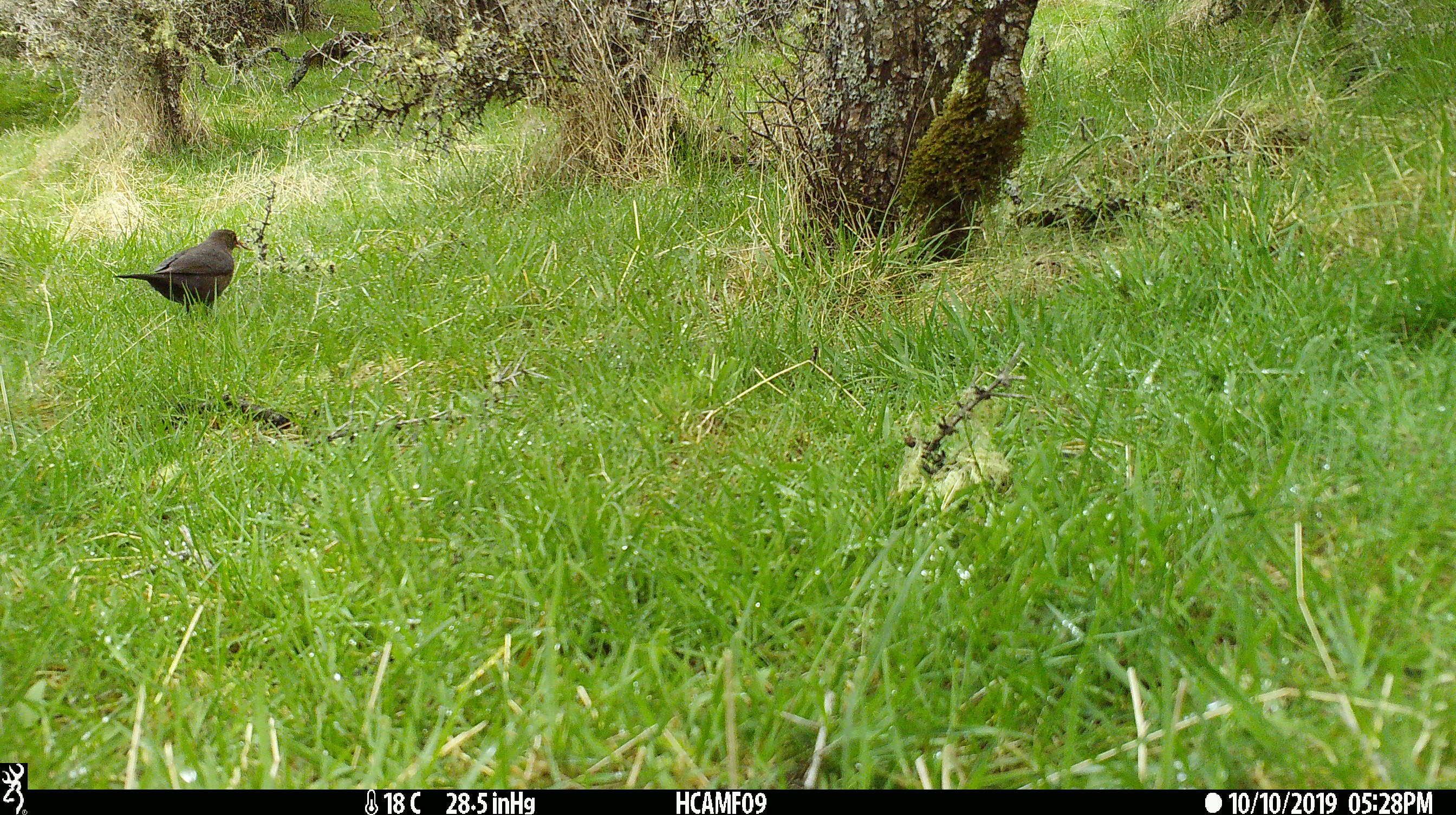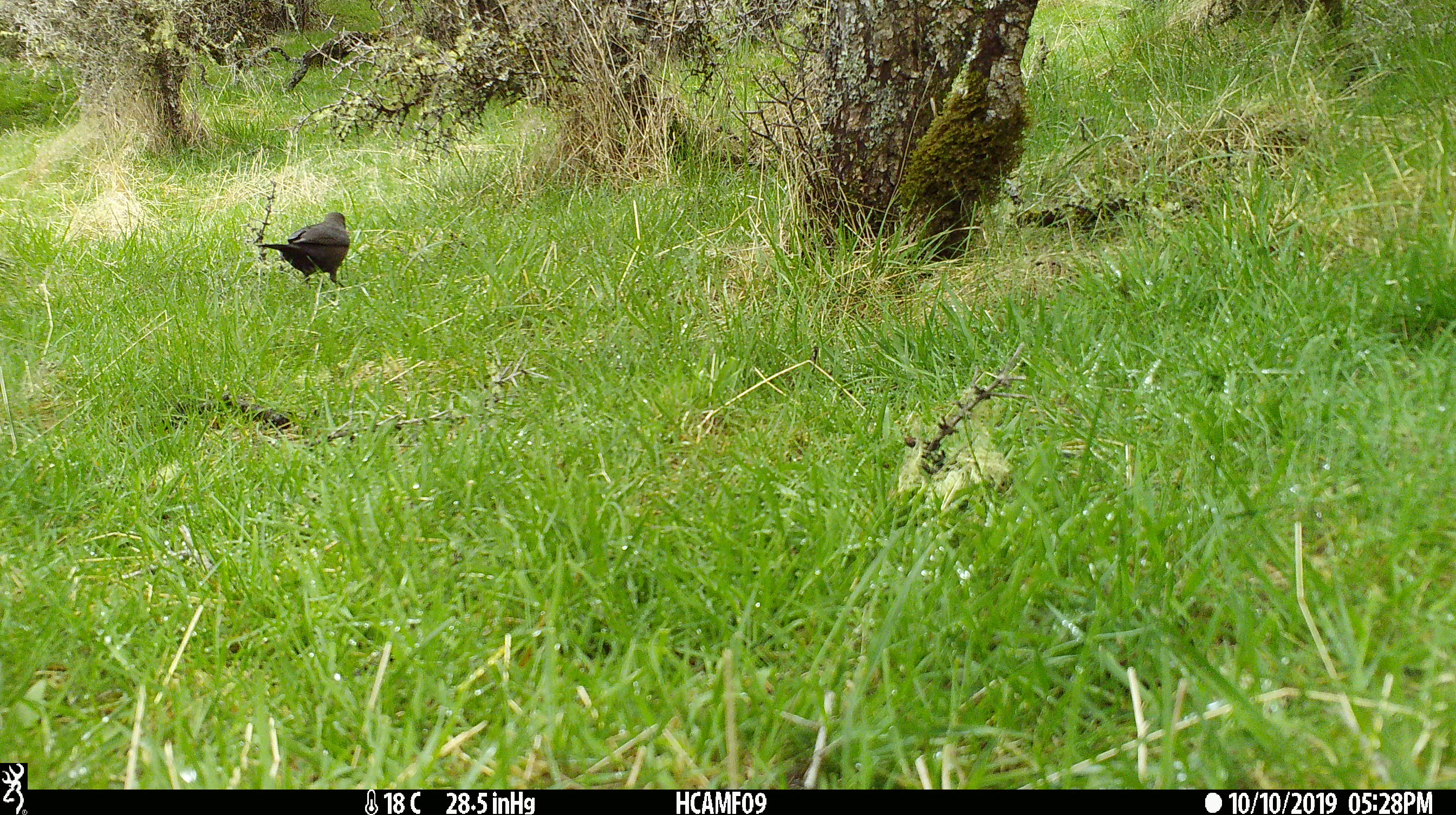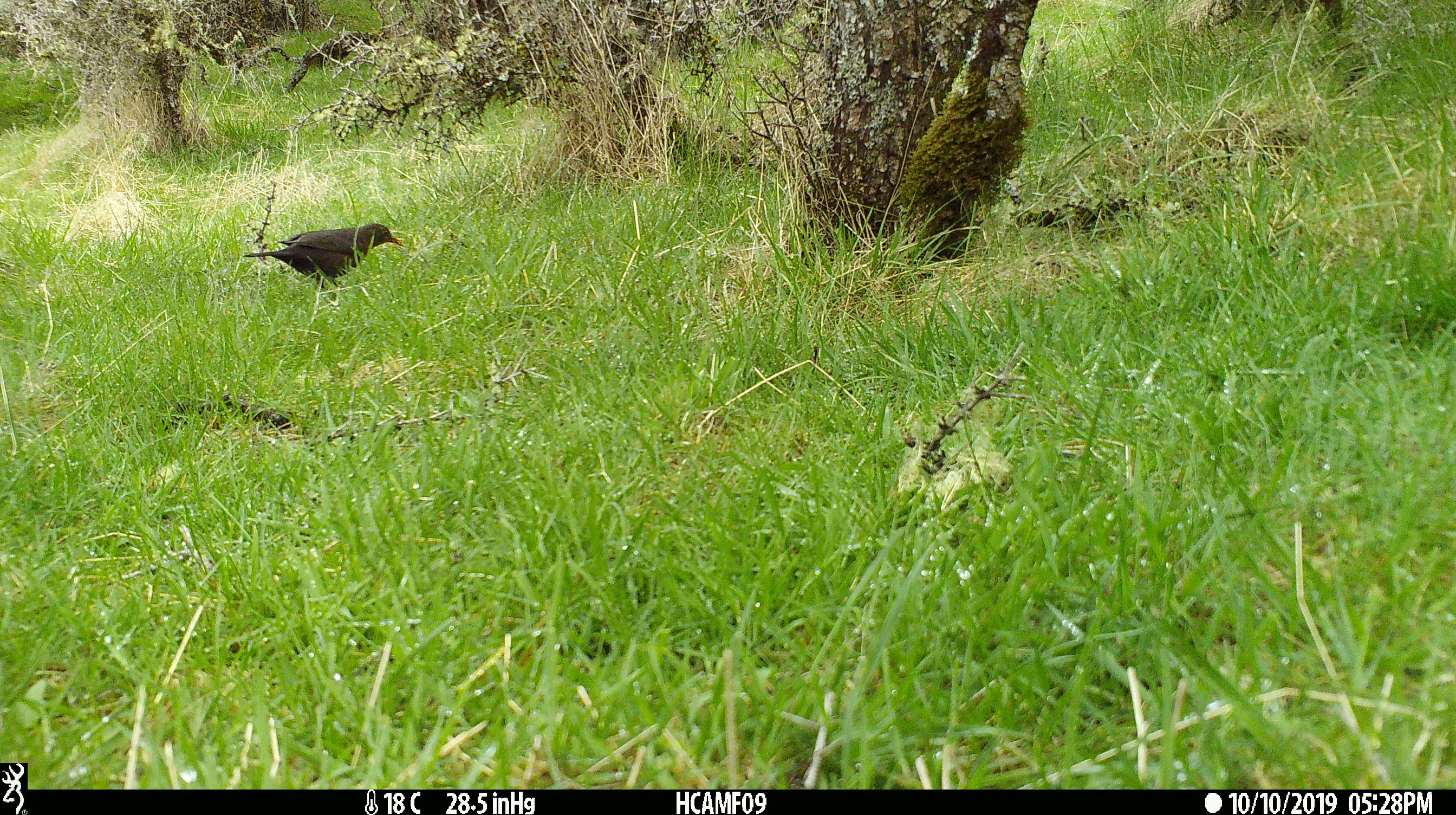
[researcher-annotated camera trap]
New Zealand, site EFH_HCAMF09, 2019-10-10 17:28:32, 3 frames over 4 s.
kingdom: Animalia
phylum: Chordata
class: Aves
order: Passeriformes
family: Turdidae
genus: Turdus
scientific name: Turdus merula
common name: eurasian blackbird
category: blackbird